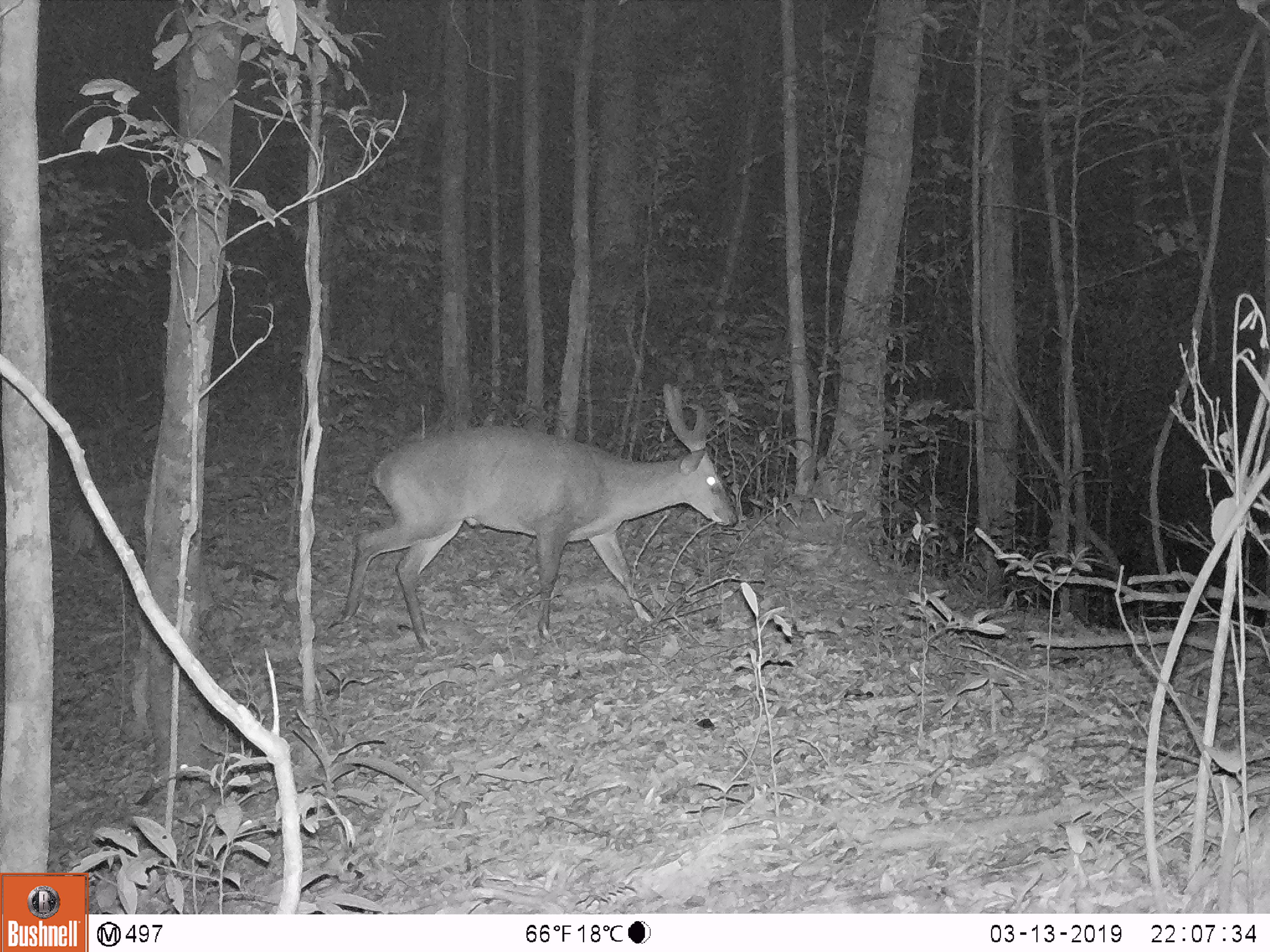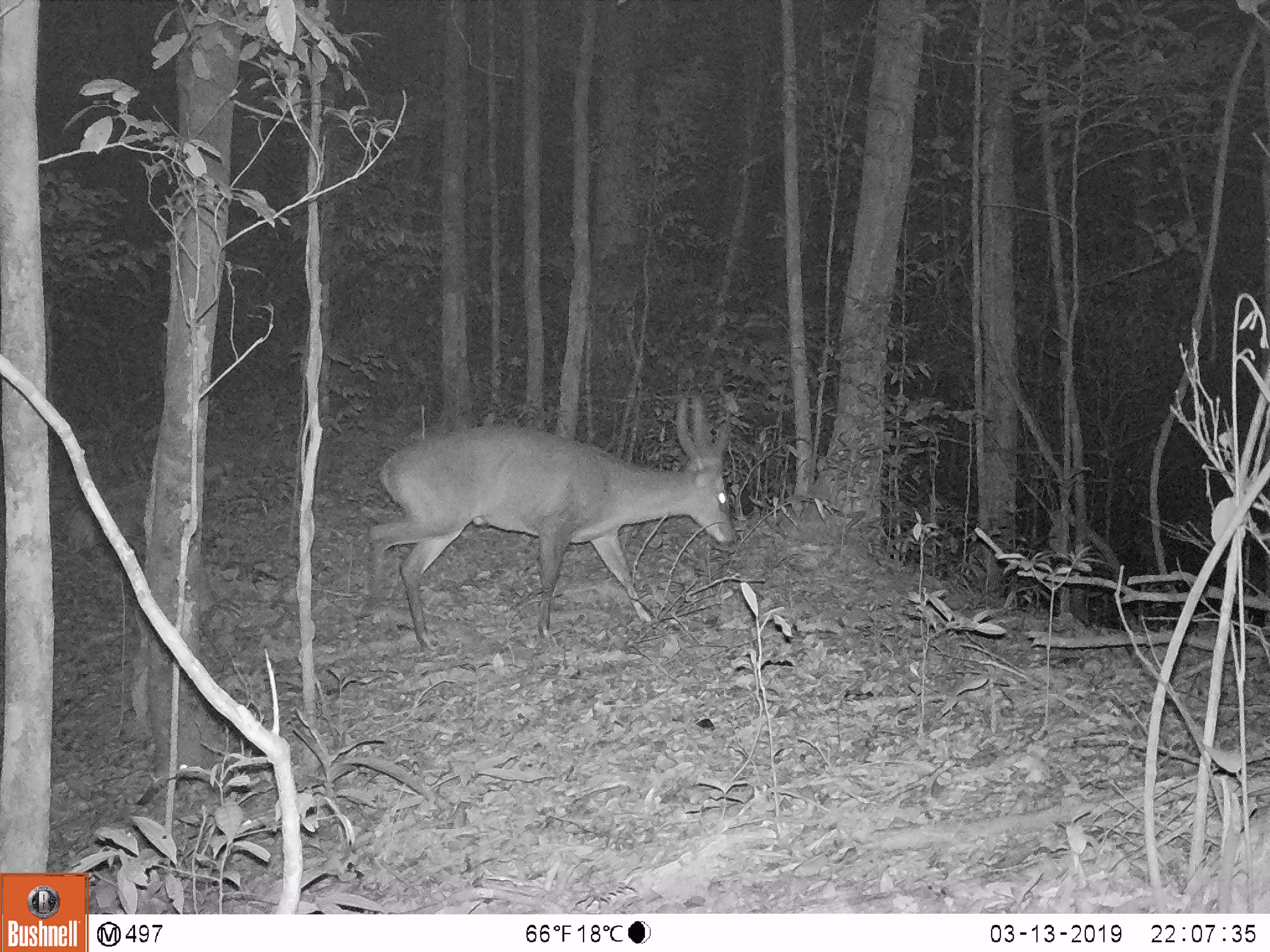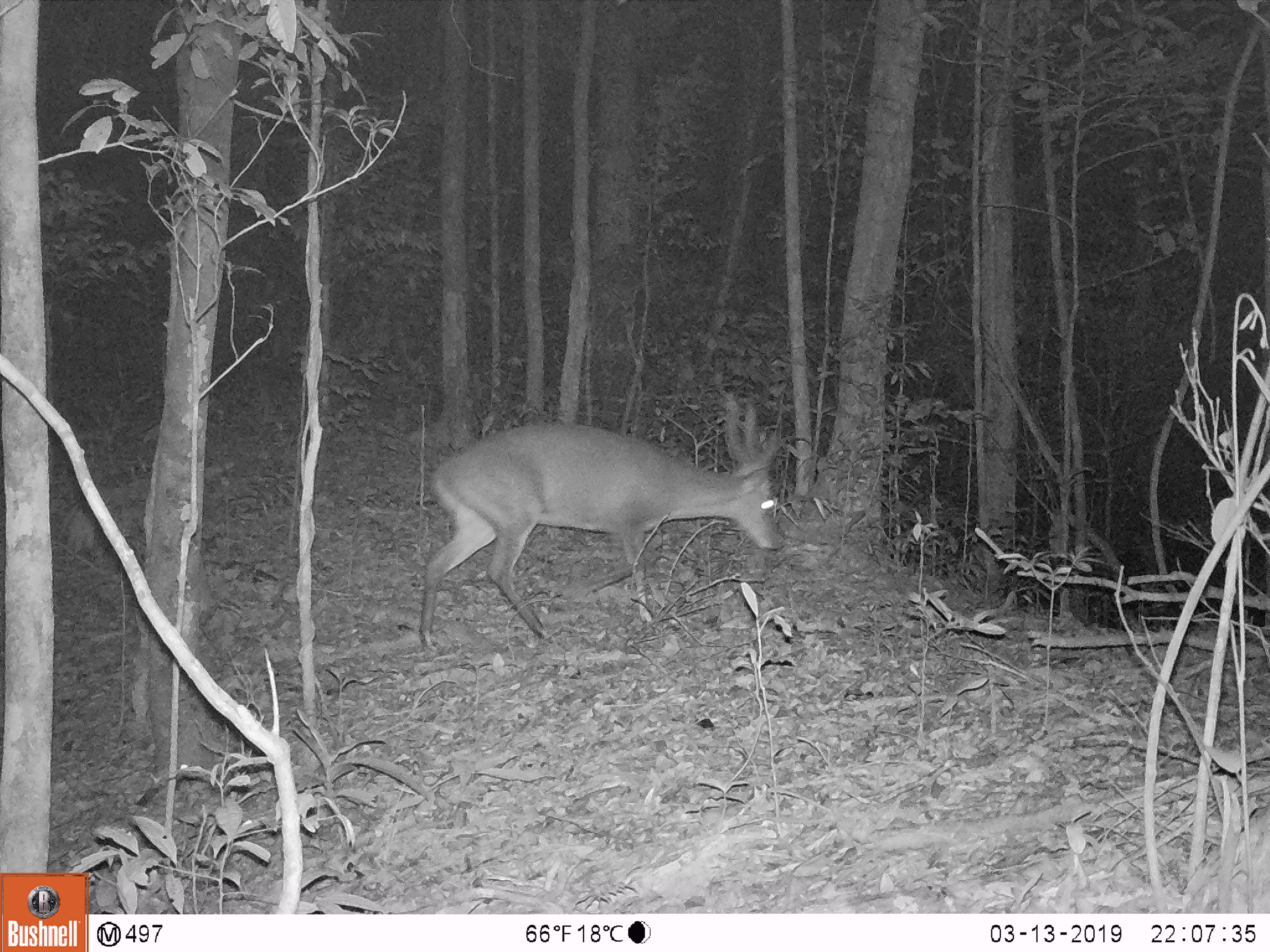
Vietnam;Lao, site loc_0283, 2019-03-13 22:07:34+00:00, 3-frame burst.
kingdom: Animalia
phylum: Chordata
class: Mammalia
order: Artiodactyla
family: Cervidae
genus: Muntiacus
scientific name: Muntiacus vuquangensis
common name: large-antlered muntjac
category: large antlered muntjac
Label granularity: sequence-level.